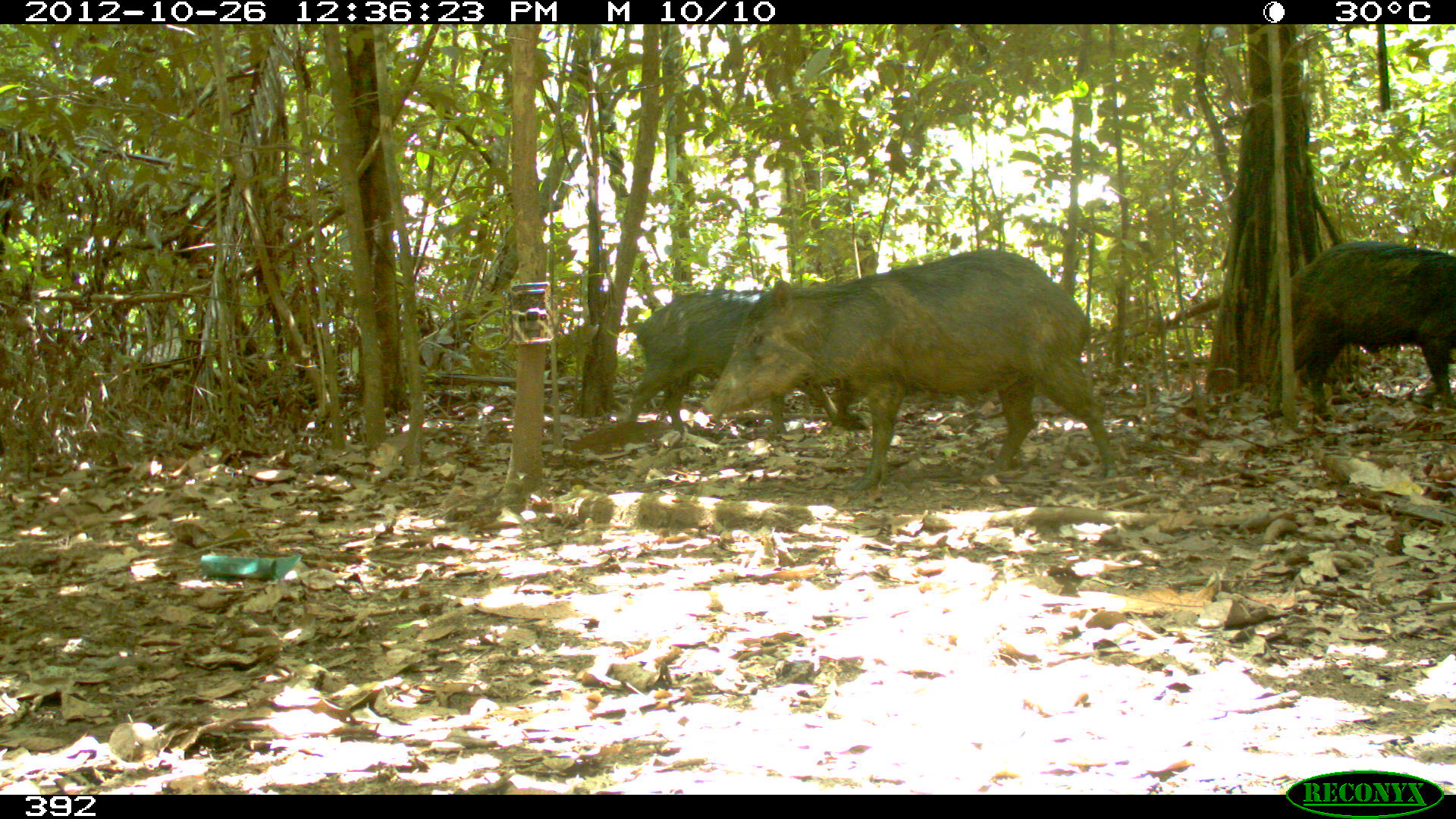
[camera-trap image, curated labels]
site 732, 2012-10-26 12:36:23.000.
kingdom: Animalia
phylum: Chordata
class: Mammalia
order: Artiodactyla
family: Tayassuidae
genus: Tayassu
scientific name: Tayassu pecari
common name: white-lipped peccary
Tayassu pecari (white-lipped peccary).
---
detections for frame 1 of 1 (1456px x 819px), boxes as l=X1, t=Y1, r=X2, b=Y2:
tayassu pecari: l=698, t=246, r=1117, b=485; l=622, t=284, r=864, b=435; l=1270, t=239, r=1456, b=416